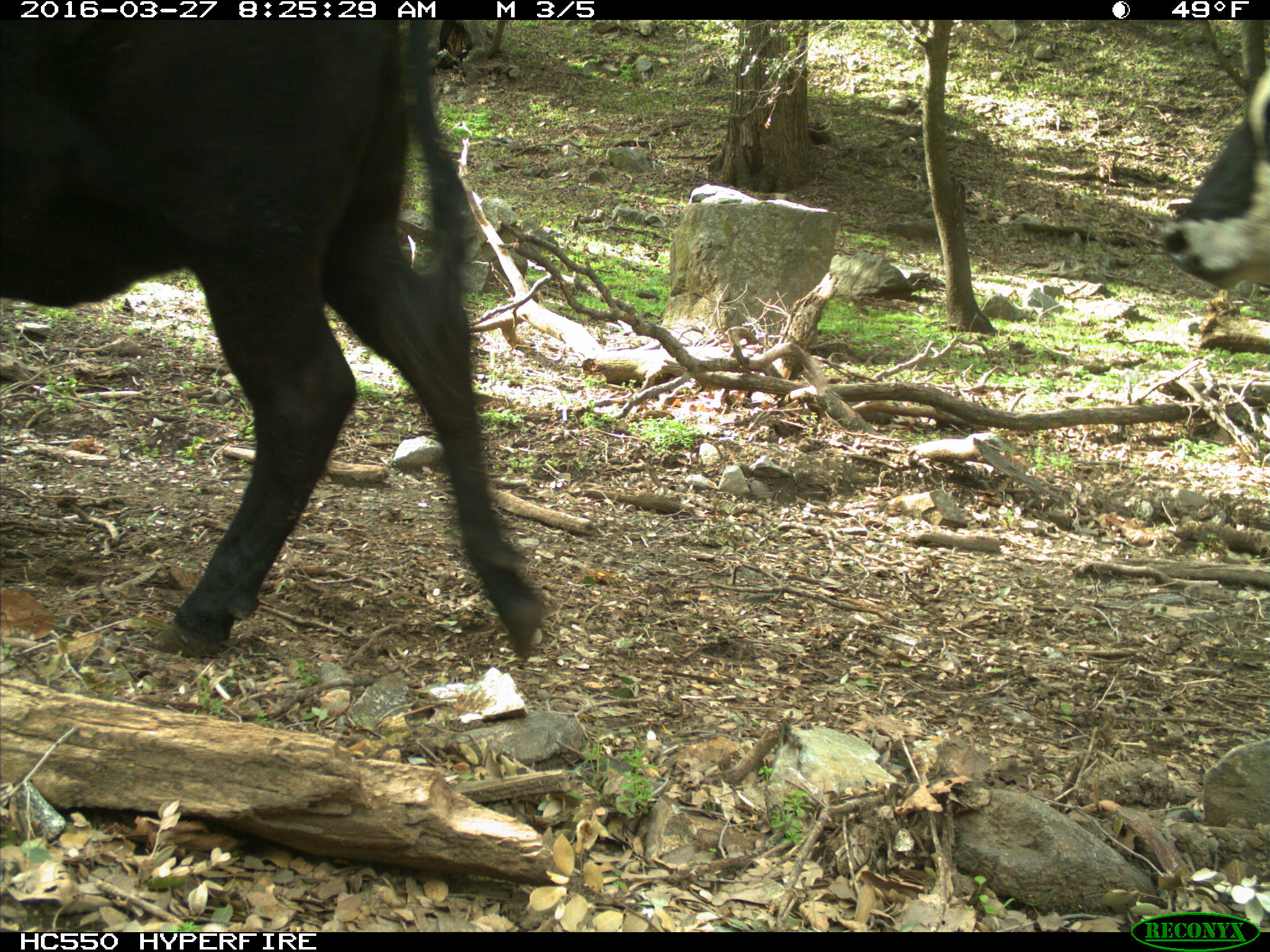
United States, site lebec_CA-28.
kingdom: Animalia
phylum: Chordata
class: Mammalia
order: Artiodactyla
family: Bovidae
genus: Bos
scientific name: Bos taurus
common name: domestic cow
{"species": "Bos taurus (domestic cow)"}